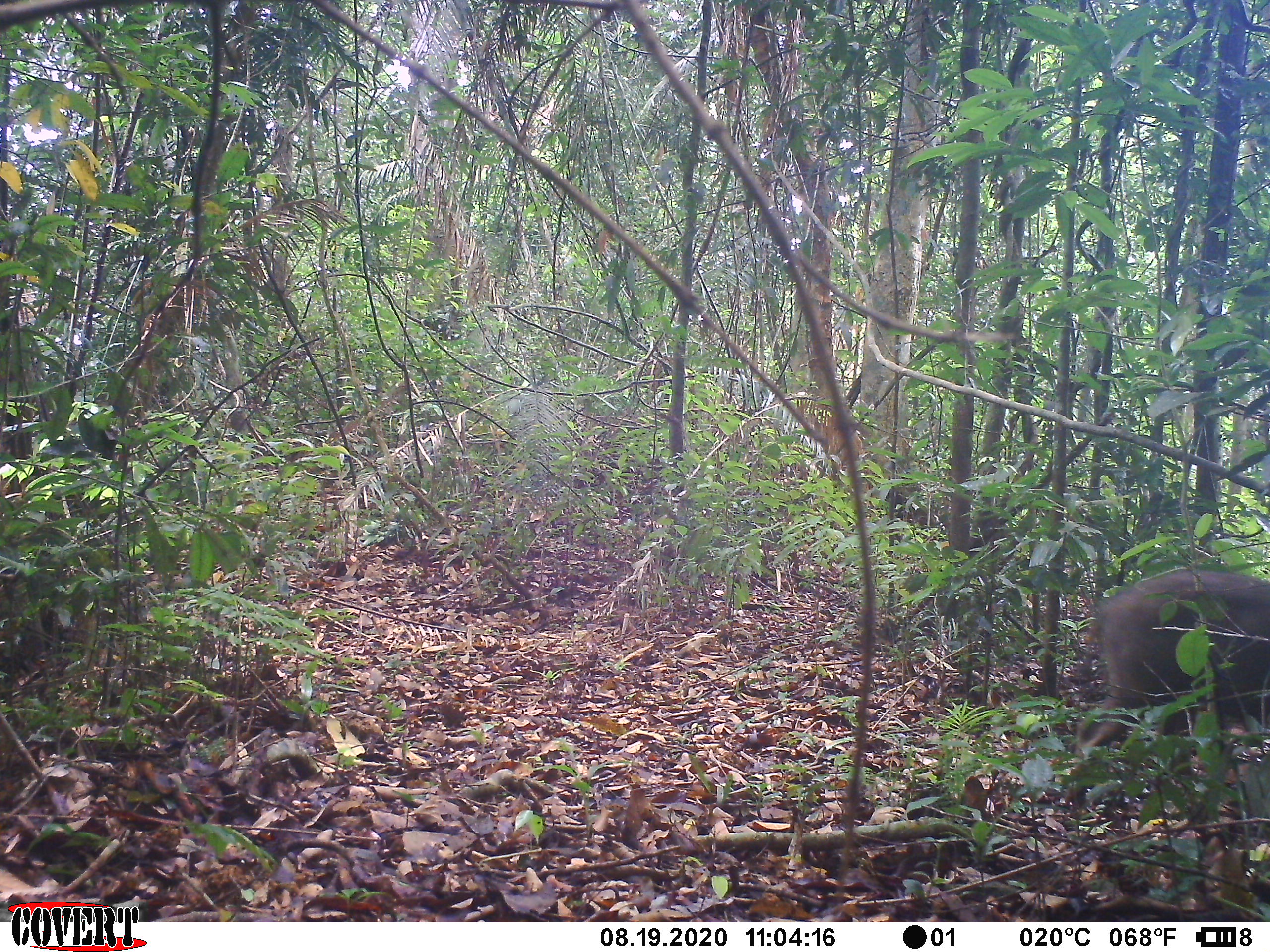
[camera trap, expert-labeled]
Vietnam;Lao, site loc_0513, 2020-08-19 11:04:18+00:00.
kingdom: Animalia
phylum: Chordata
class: Mammalia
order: Artiodactyla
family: Suidae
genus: Sus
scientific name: Sus scrofa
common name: eurasian wild pig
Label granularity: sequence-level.